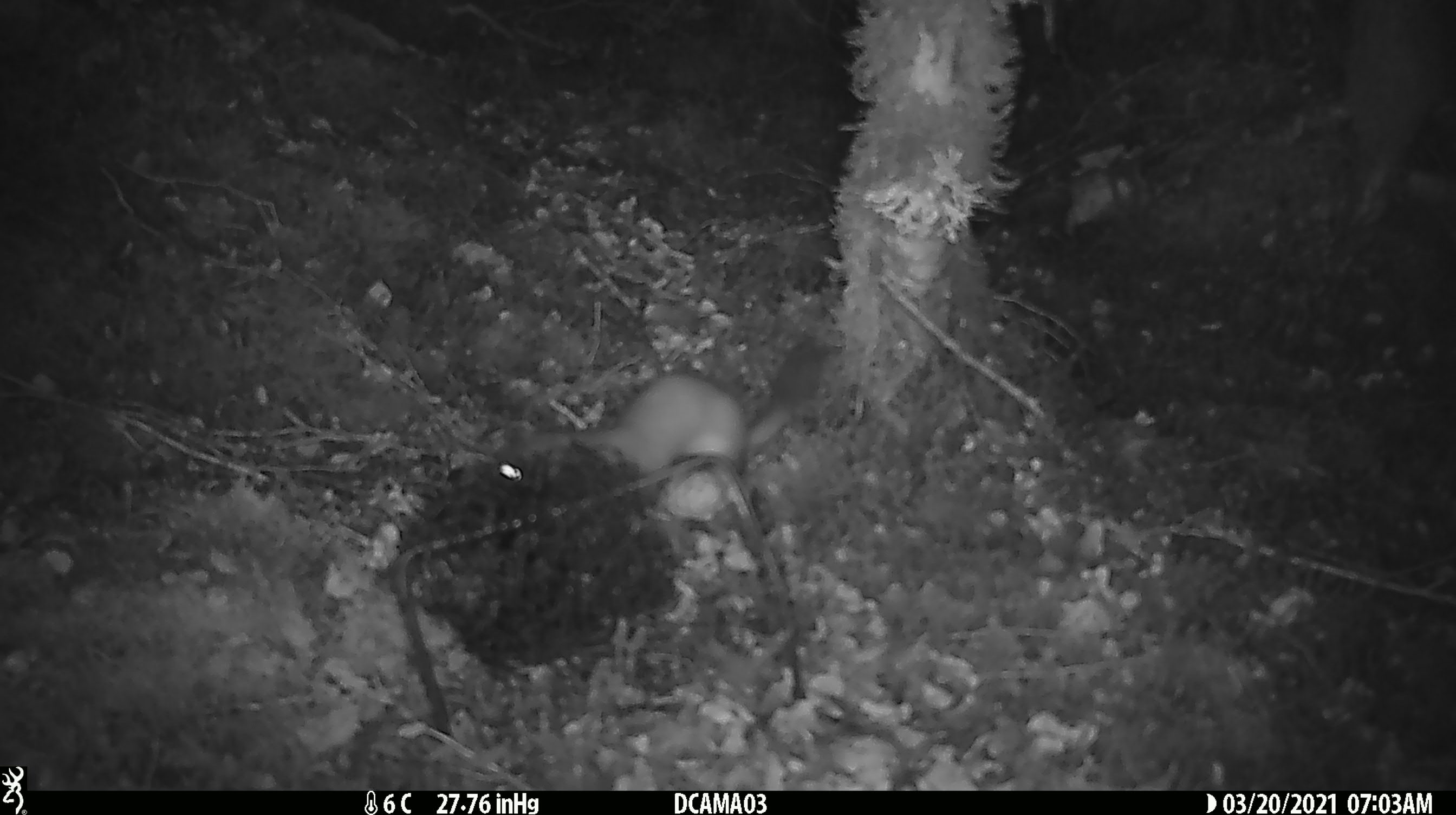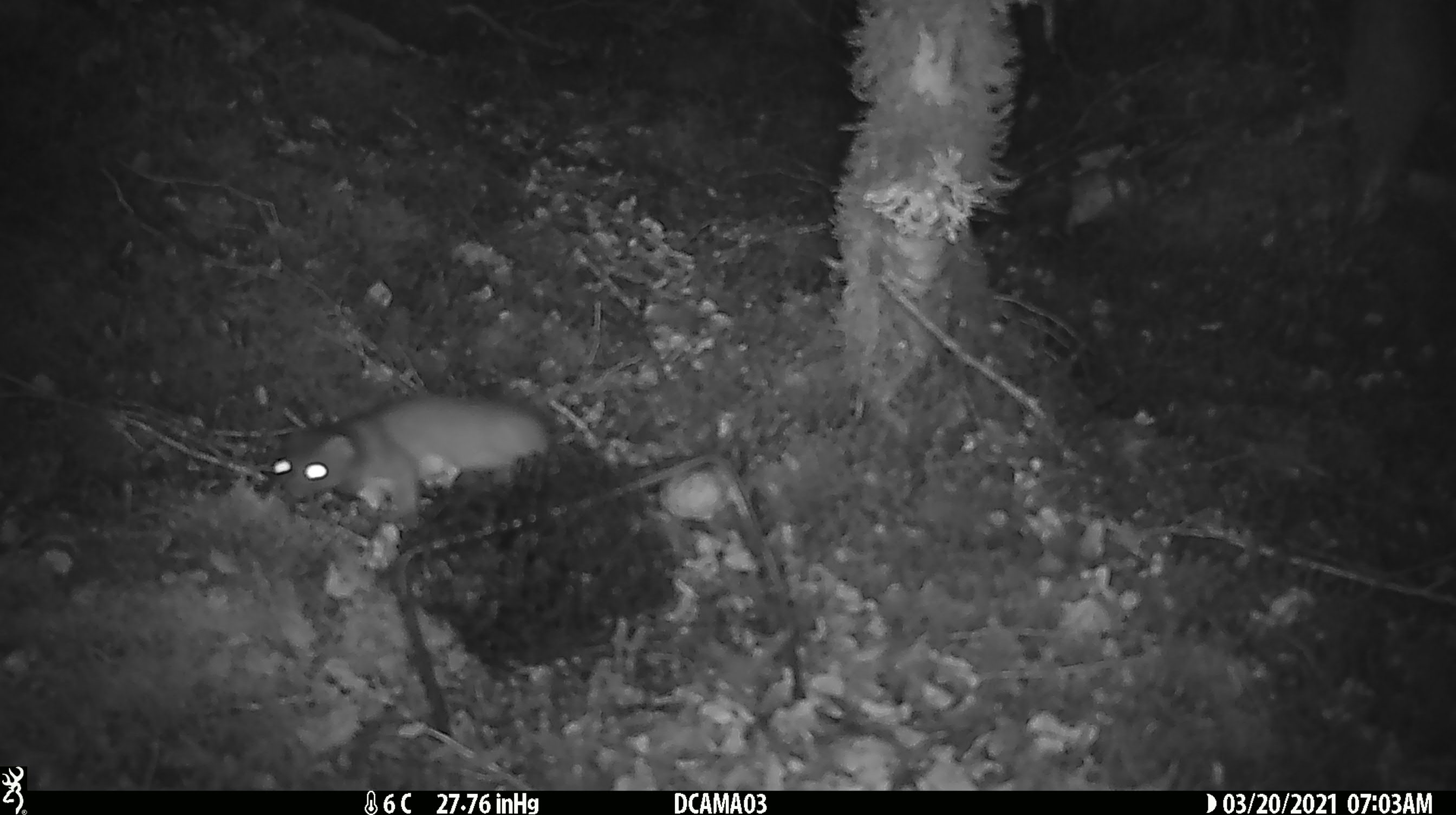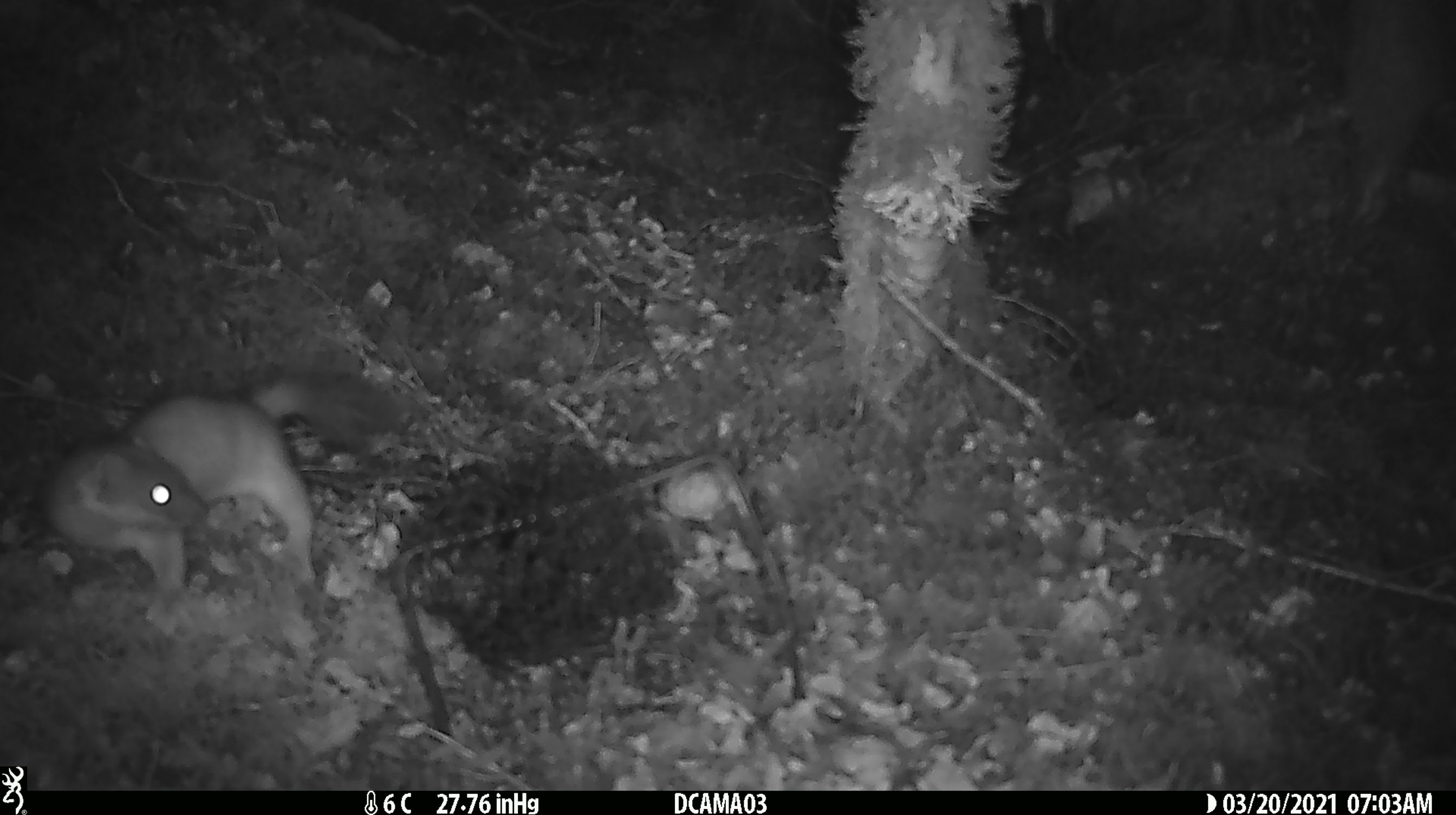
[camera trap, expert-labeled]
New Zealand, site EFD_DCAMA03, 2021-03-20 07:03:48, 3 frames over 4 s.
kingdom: Animalia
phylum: Chordata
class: Mammalia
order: Carnivora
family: Mustelidae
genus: Mustela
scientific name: Mustela erminea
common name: stoat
Stoat (Mustela erminea).